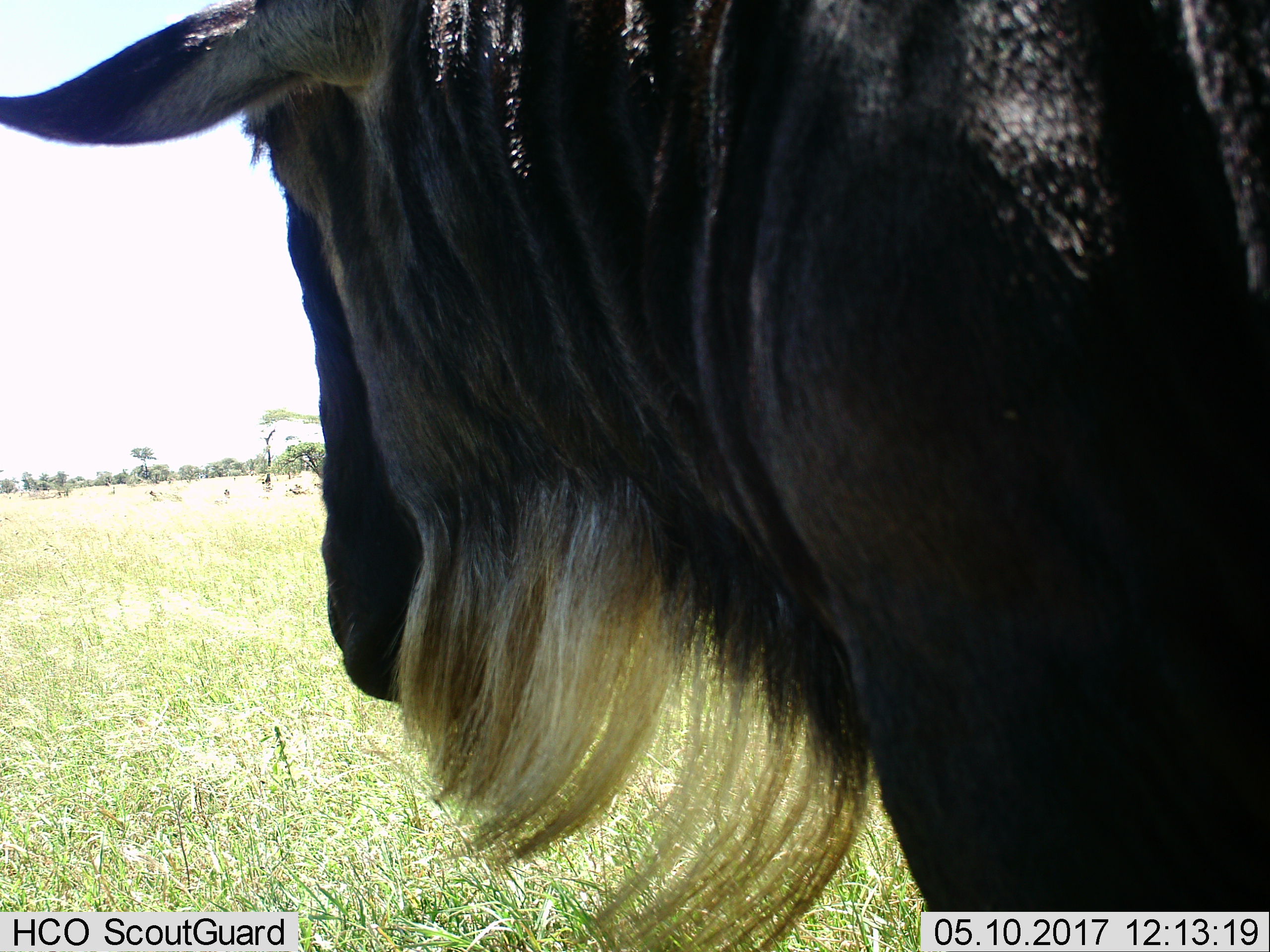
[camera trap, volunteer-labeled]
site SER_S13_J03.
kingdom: Animalia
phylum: Chordata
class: Mammalia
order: Artiodactyla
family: Bovidae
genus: Connochaetes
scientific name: Connochaetes taurinus taurinus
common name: blue wildebeest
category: wildebeestblue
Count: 1.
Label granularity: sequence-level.